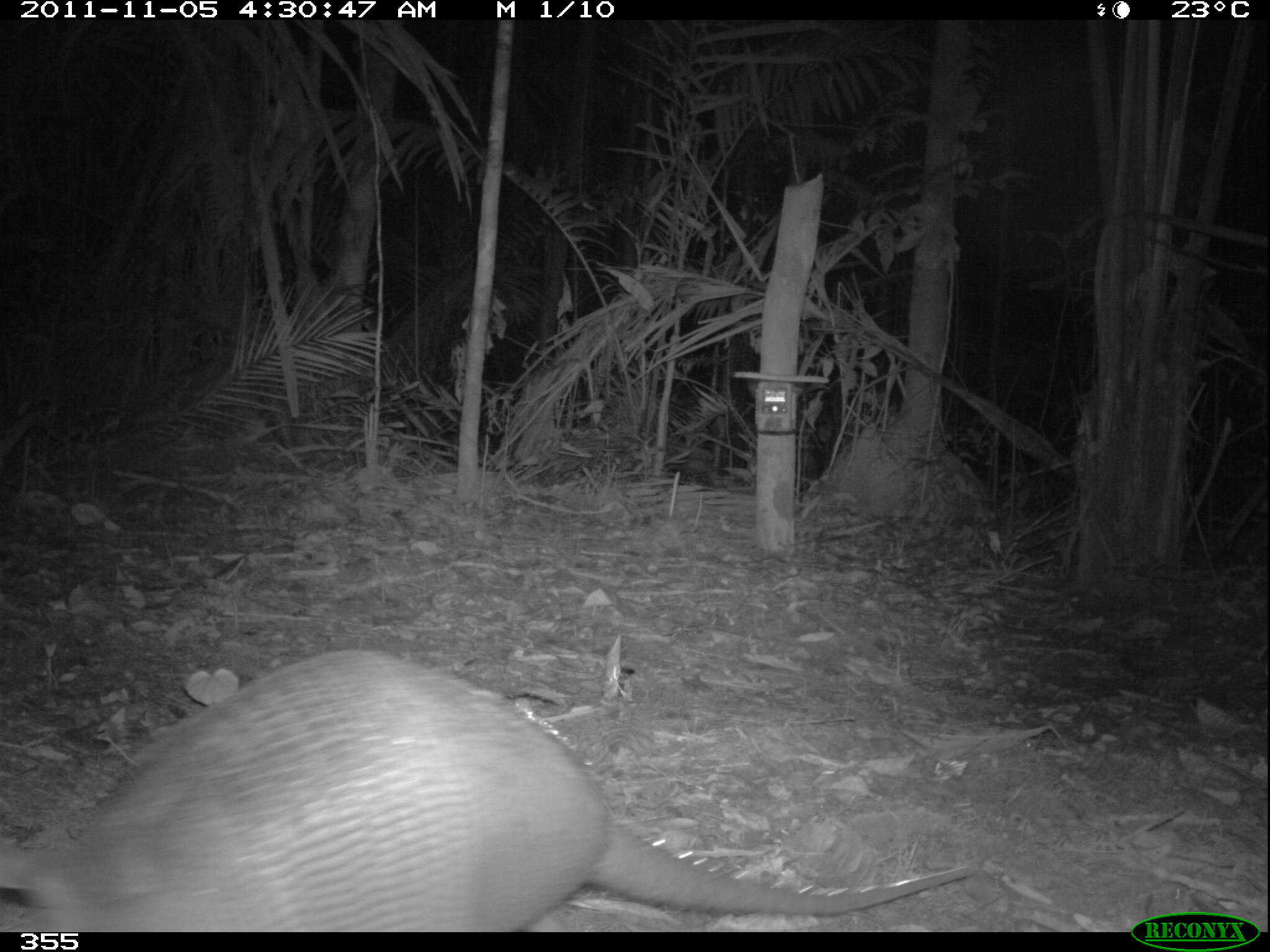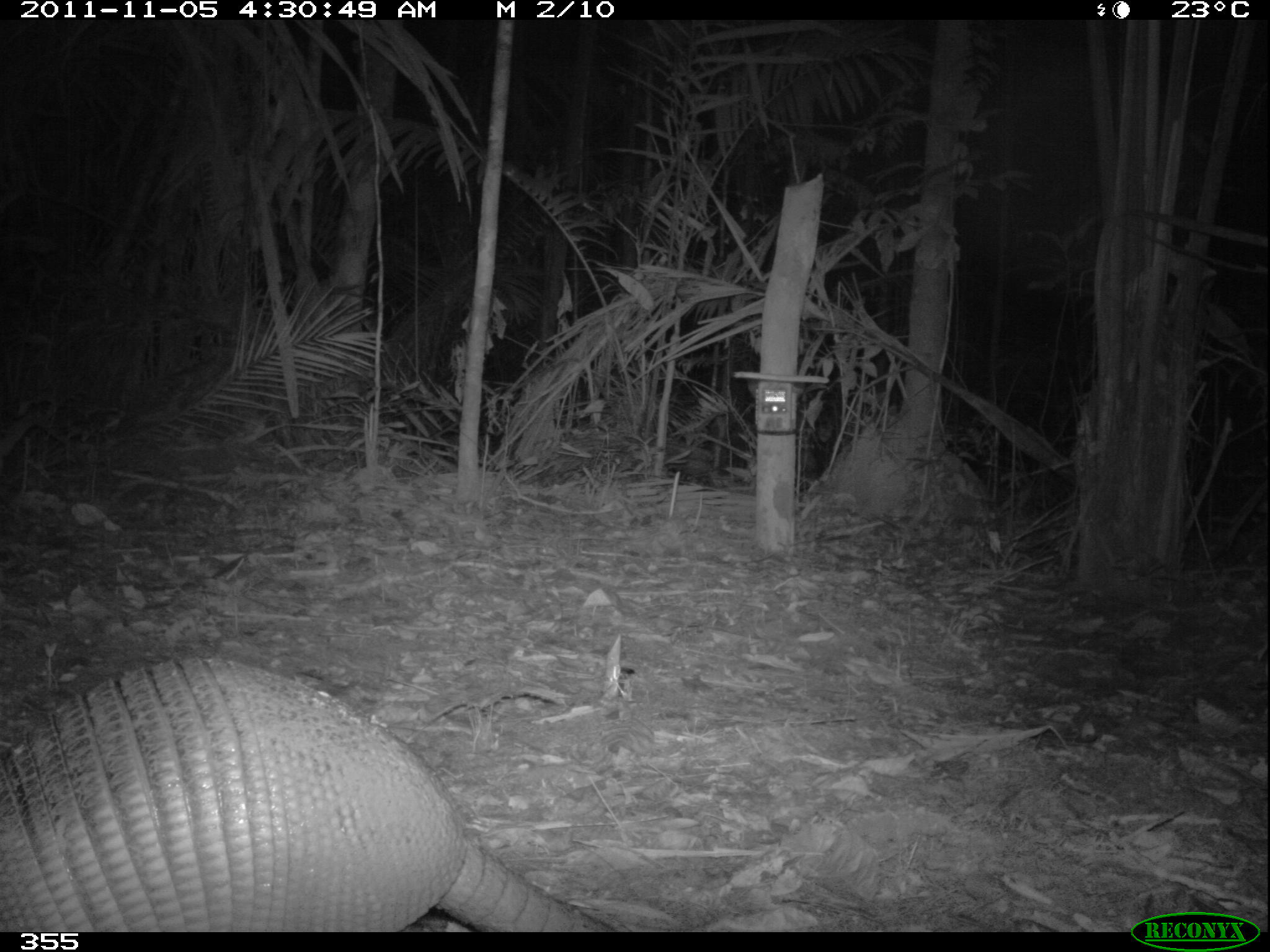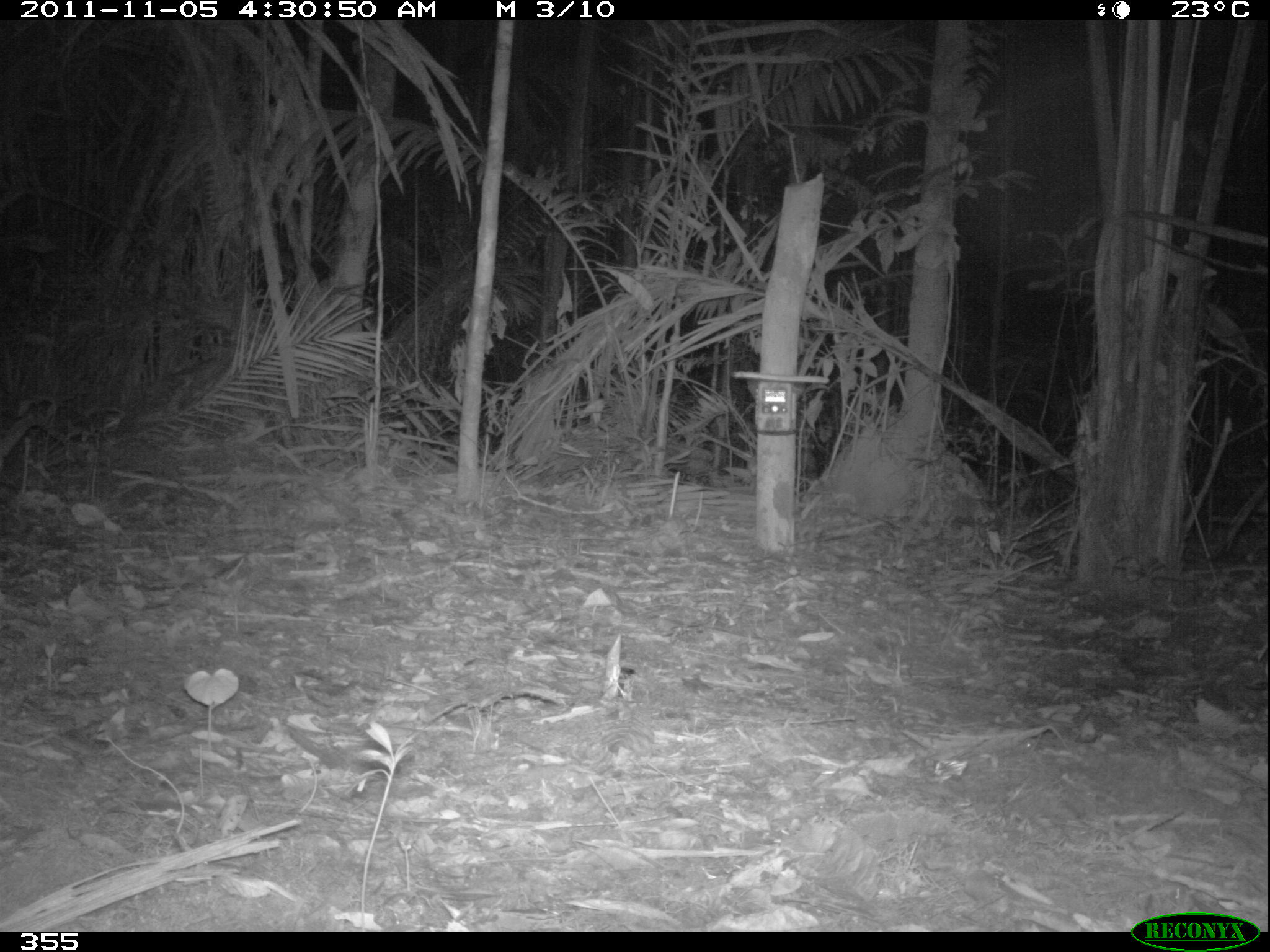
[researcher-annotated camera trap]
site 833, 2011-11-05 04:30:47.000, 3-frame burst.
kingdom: Animalia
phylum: Chordata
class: Mammalia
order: Cingulata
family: Dasypodidae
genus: Dasypus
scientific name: Dasypus kappleri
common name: greater long-nosed armadillo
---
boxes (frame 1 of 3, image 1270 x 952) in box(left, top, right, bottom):
dasypus kappleri: box(1, 638, 986, 930)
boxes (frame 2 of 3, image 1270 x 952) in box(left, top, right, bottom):
dasypus kappleri: box(0, 644, 616, 932)